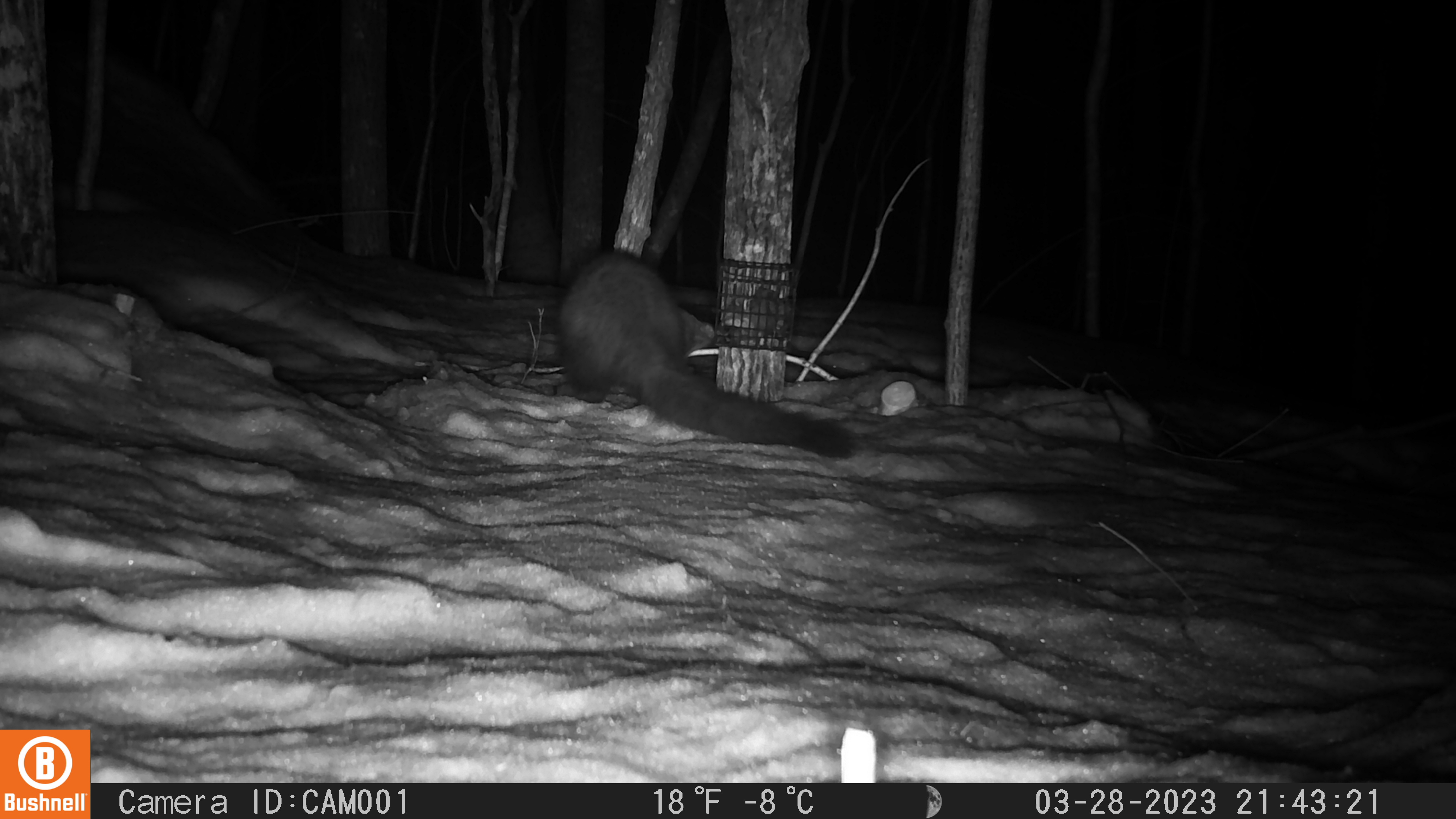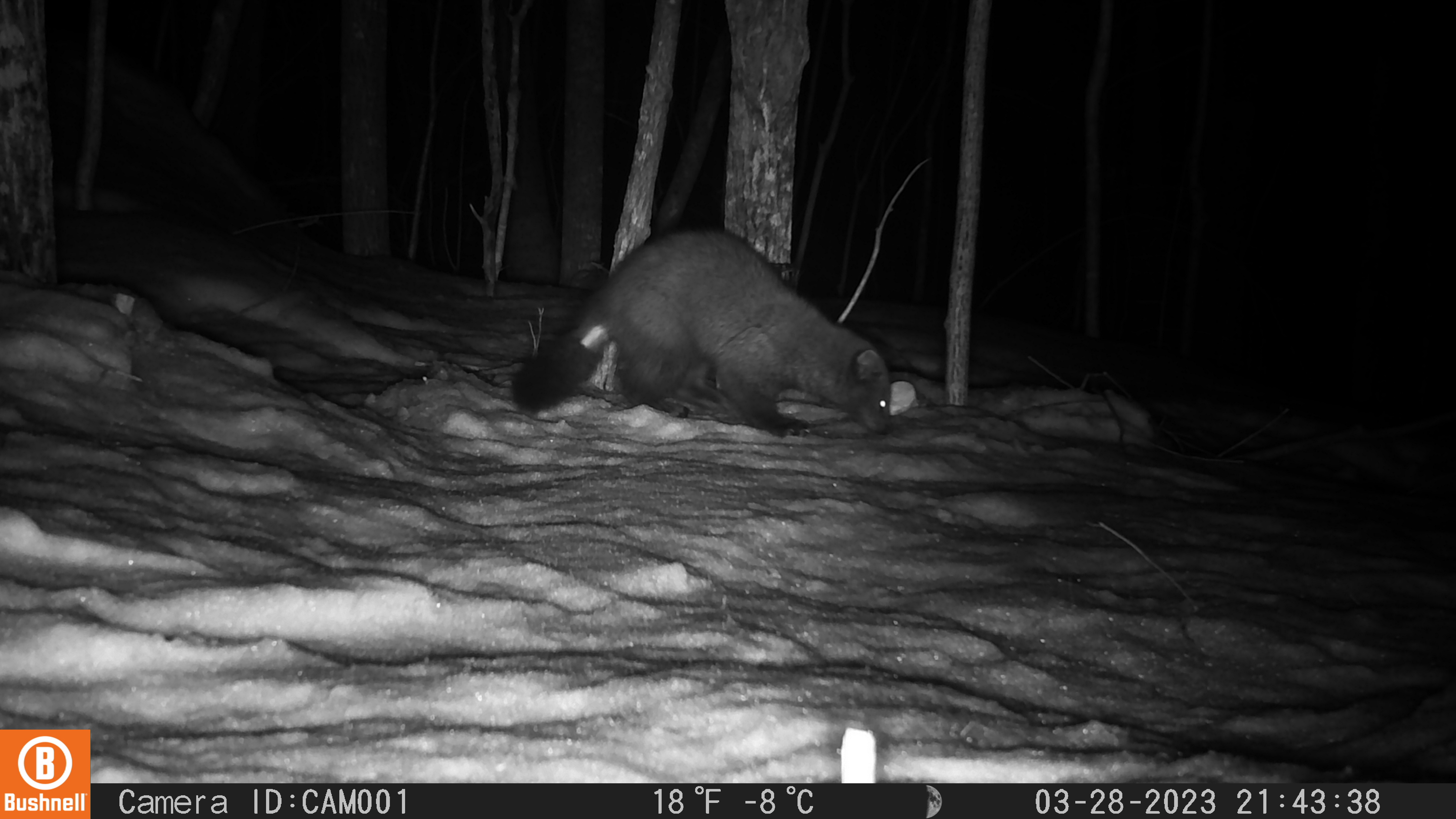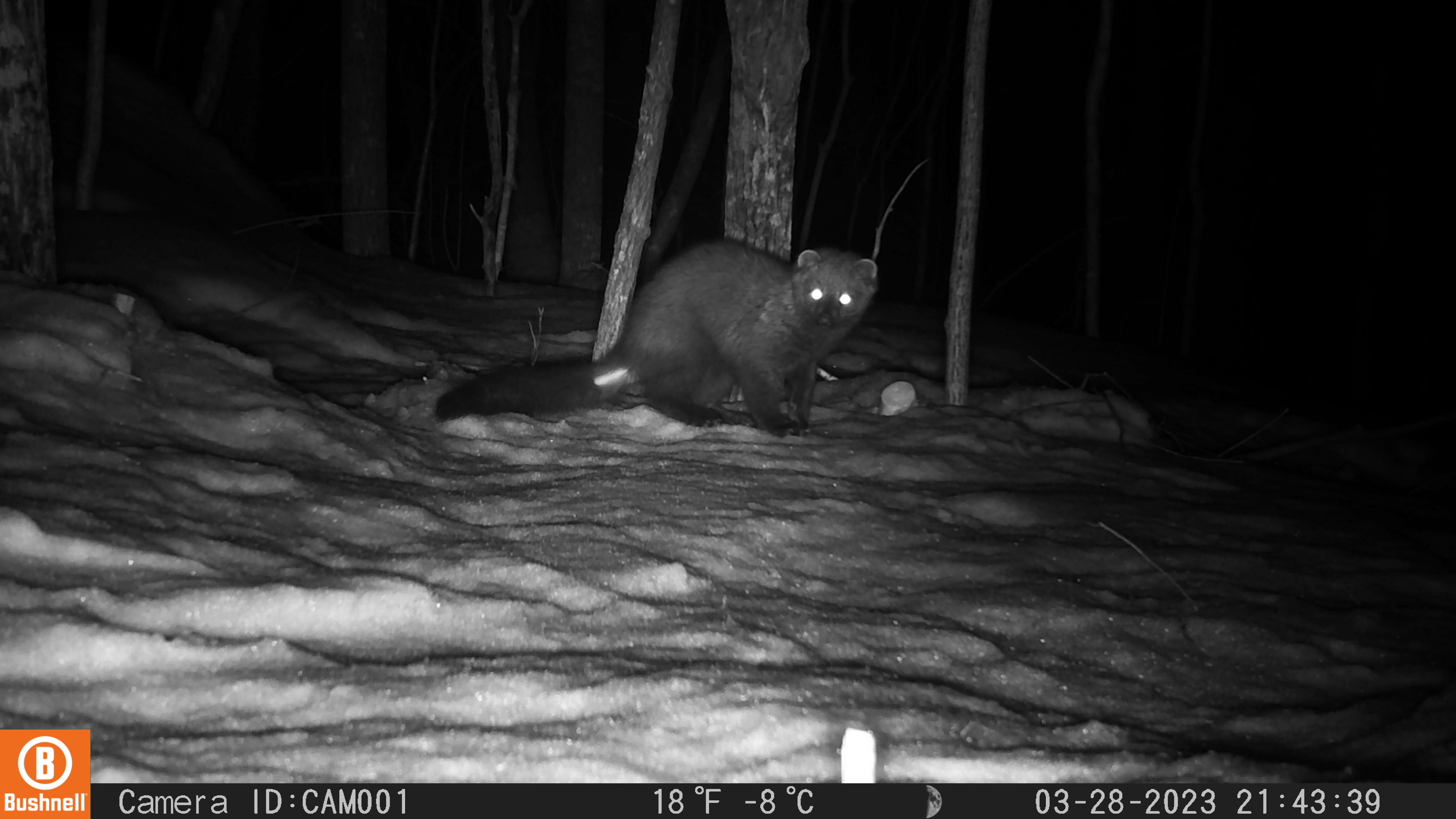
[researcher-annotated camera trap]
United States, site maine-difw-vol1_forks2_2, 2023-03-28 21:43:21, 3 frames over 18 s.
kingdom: Animalia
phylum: Chordata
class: Mammalia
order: Carnivora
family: Mustelidae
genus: Pekania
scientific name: Pekania pennanti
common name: fisher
Fisher (Pekania pennanti).